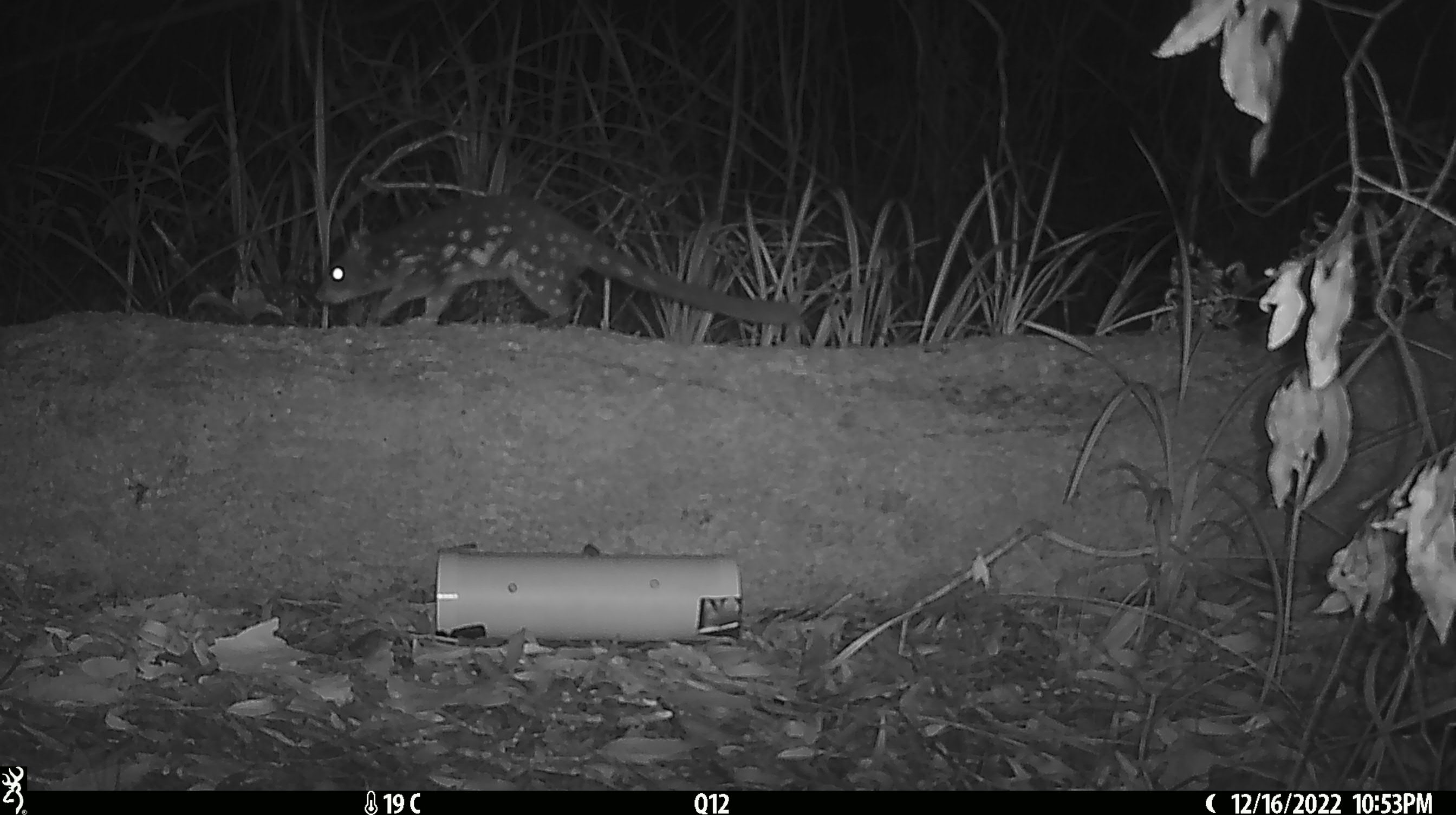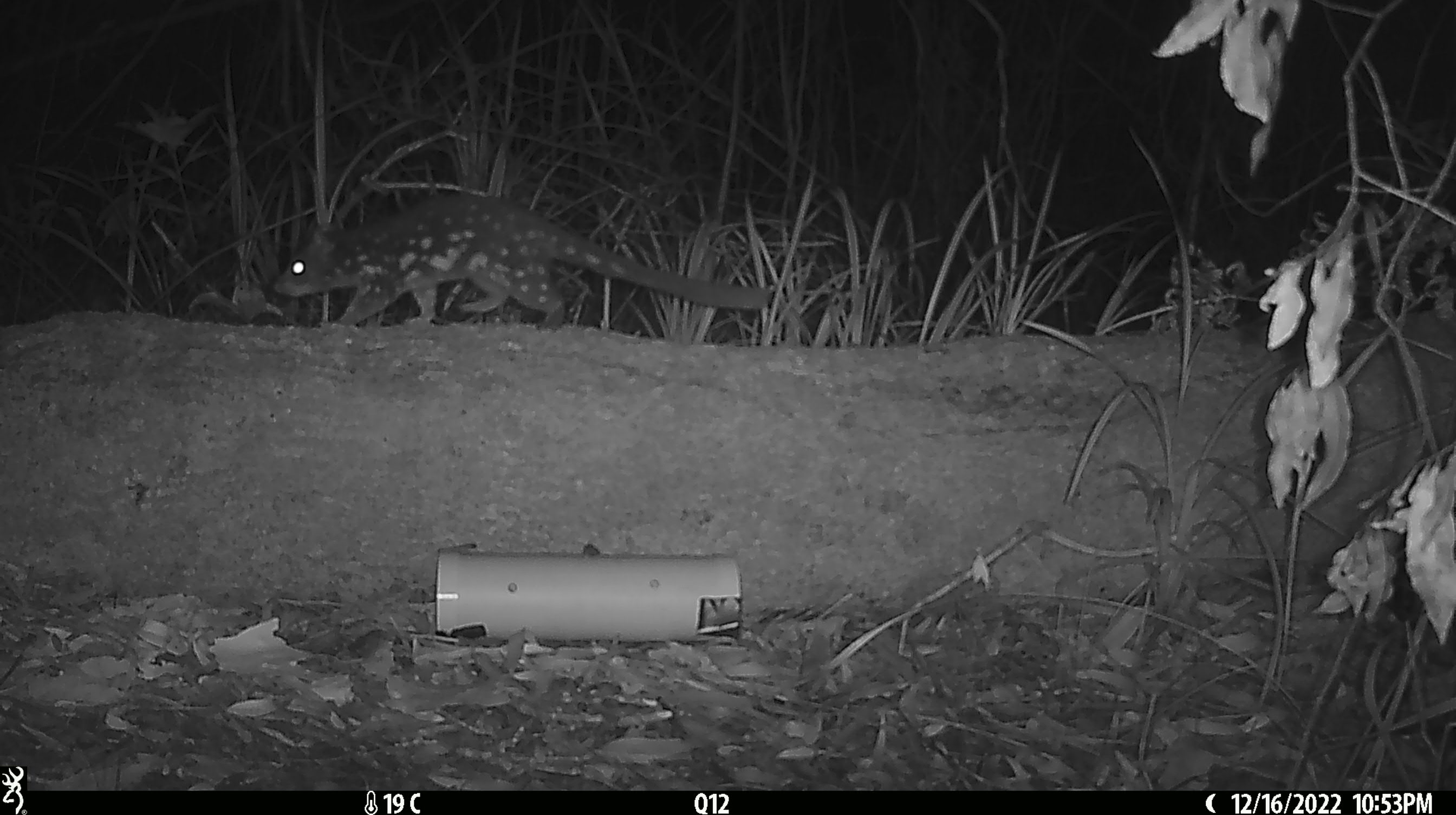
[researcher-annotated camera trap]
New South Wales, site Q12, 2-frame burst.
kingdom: Animalia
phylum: Chordata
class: Mammalia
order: Dasyuromorphia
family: Dasyuridae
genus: Dasyurus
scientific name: Dasyurus maculatus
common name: spotted-tailed quoll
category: quoll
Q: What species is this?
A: Quoll (spotted-tailed quoll) (Dasyurus maculatus).